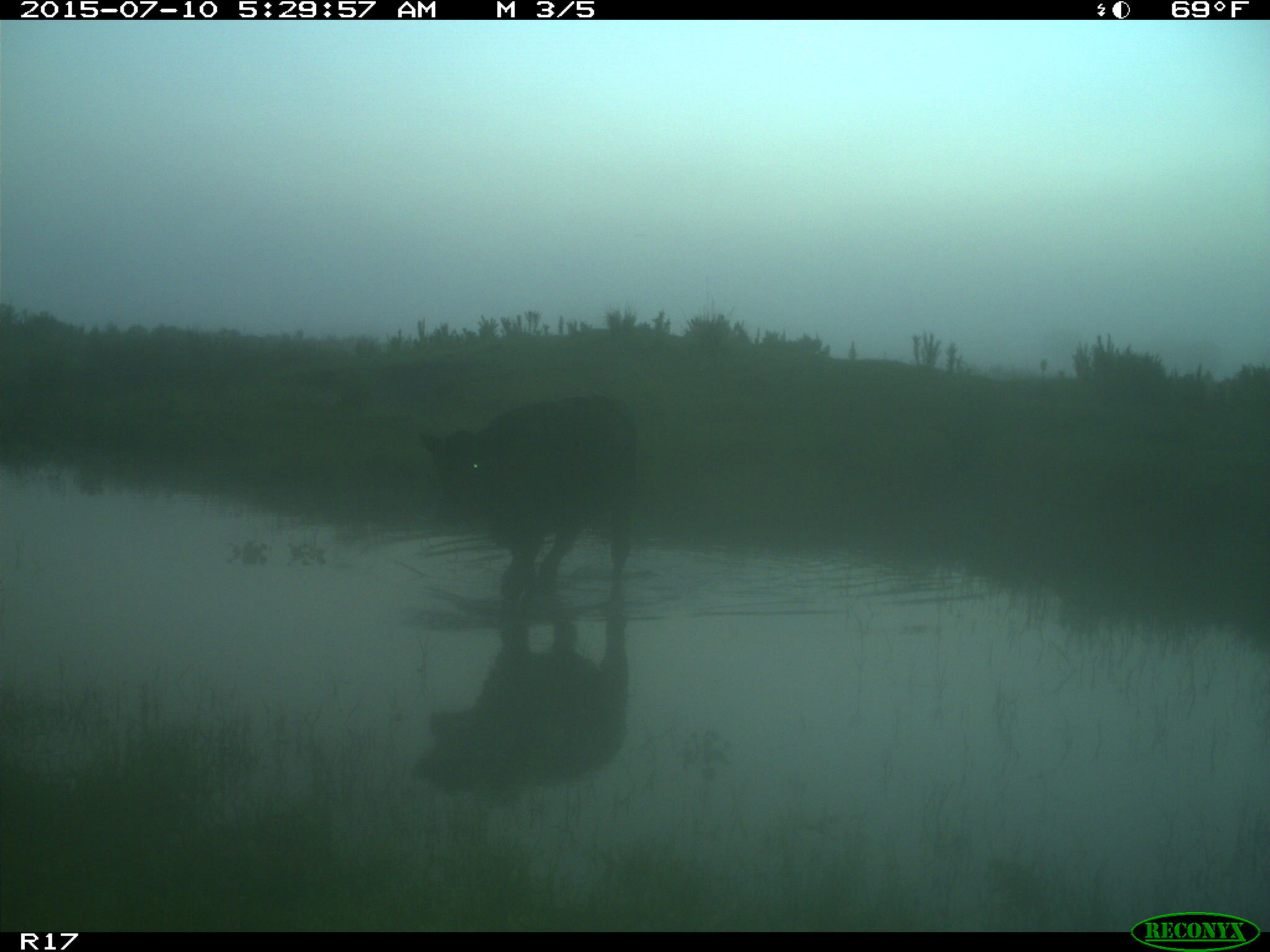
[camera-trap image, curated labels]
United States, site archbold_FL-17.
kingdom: Animalia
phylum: Chordata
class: Mammalia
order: Artiodactyla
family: Bovidae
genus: Bos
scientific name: Bos taurus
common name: domestic cow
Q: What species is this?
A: Bos taurus (domestic cow).